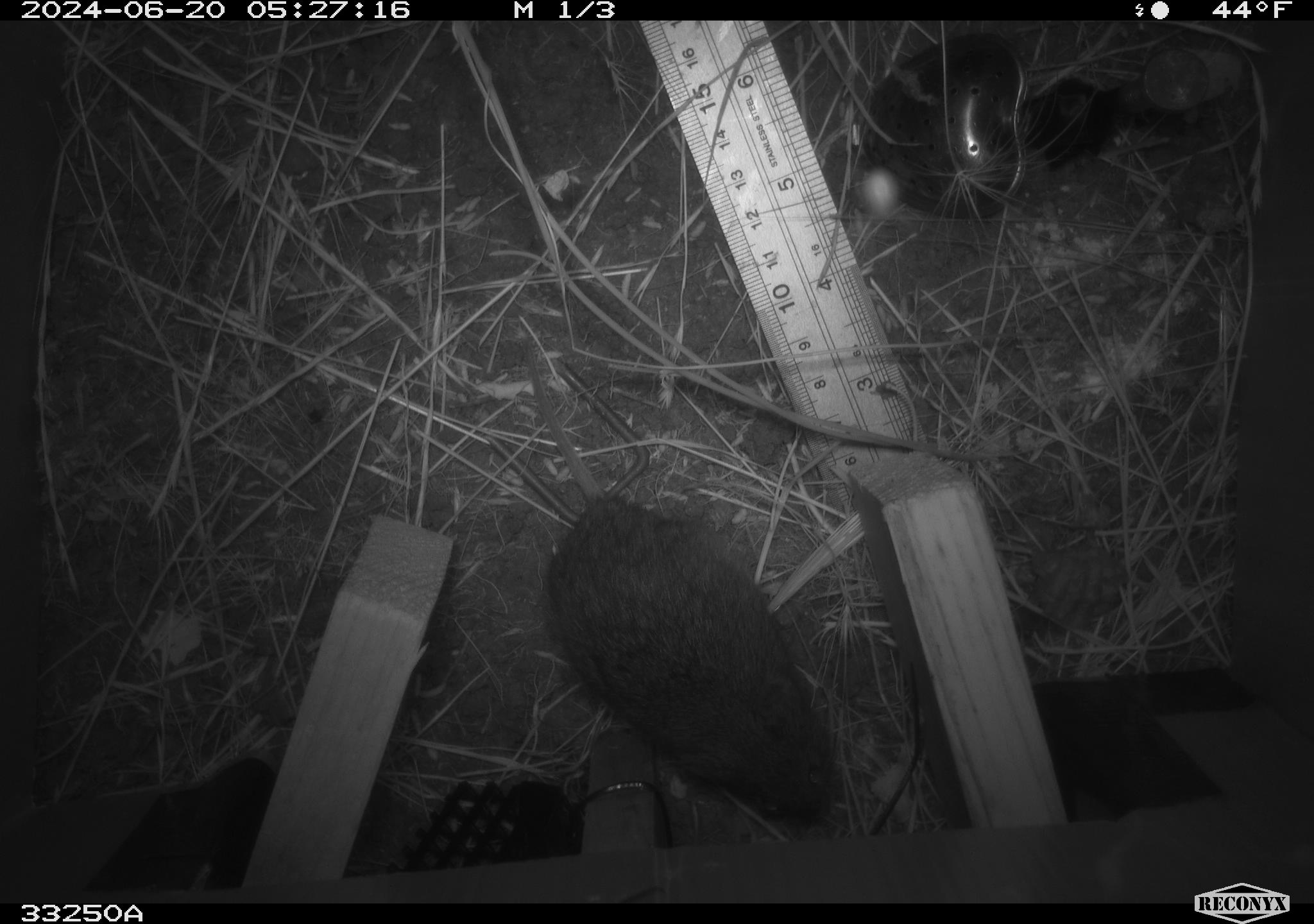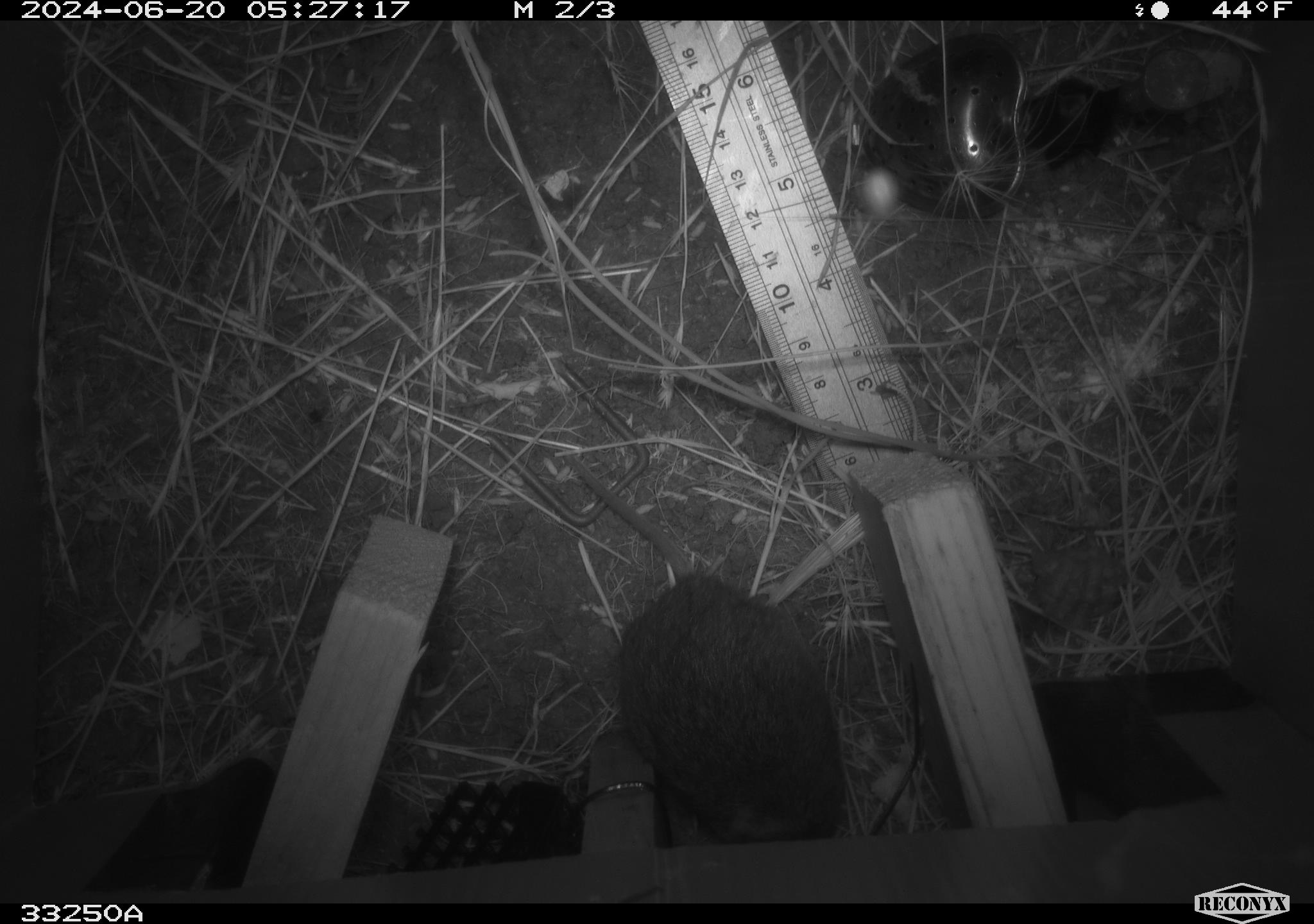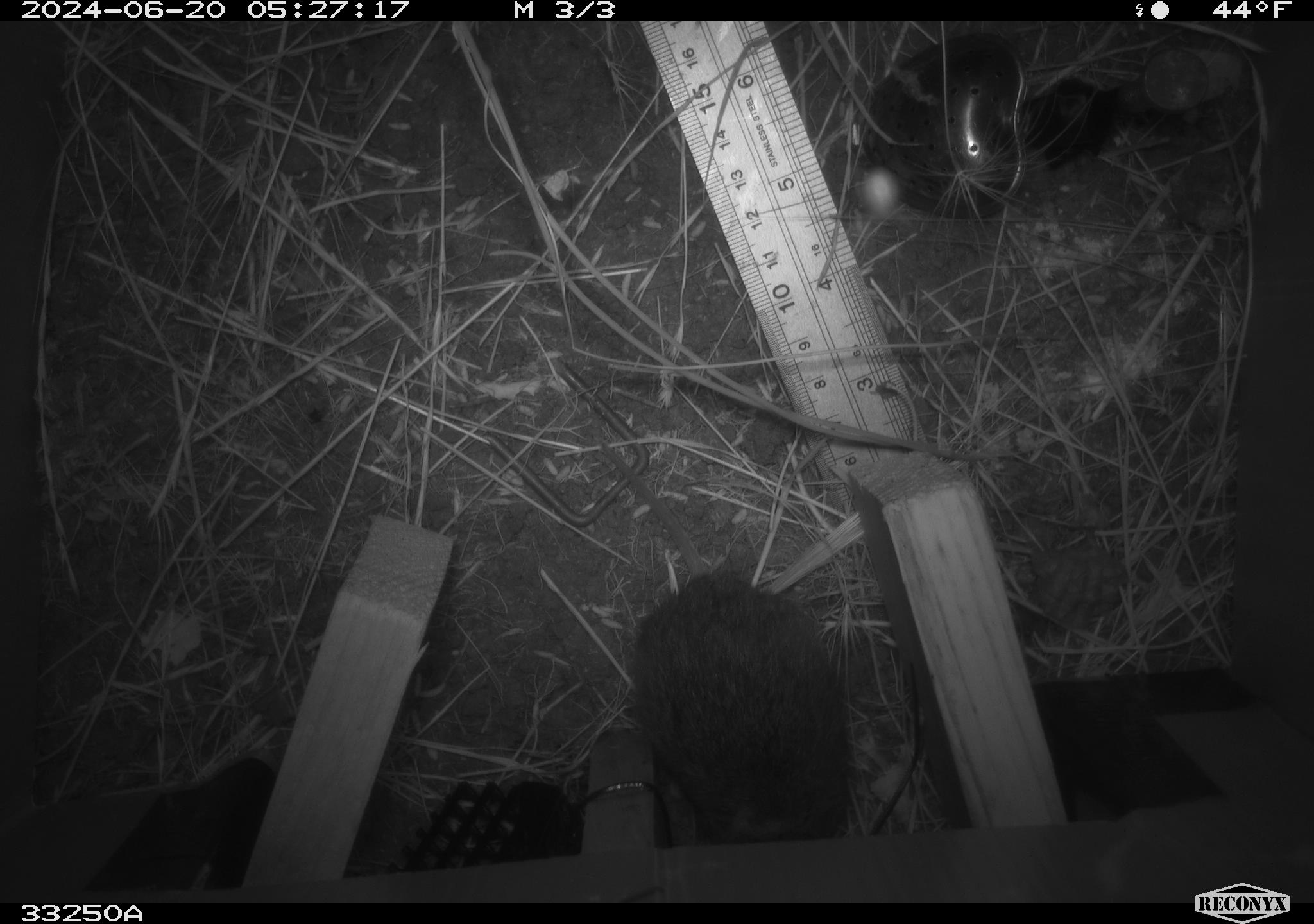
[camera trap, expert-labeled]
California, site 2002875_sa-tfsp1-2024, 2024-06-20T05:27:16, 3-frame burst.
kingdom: Animalia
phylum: Chordata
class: Mammalia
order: Rodentia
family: Cricetidae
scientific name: Arvicolinae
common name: voles, lemmings, and muskrats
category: arvicolinae subfamily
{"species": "arvicolinae subfamily (voles, lemmings, and muskrats) (Arvicolinae)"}